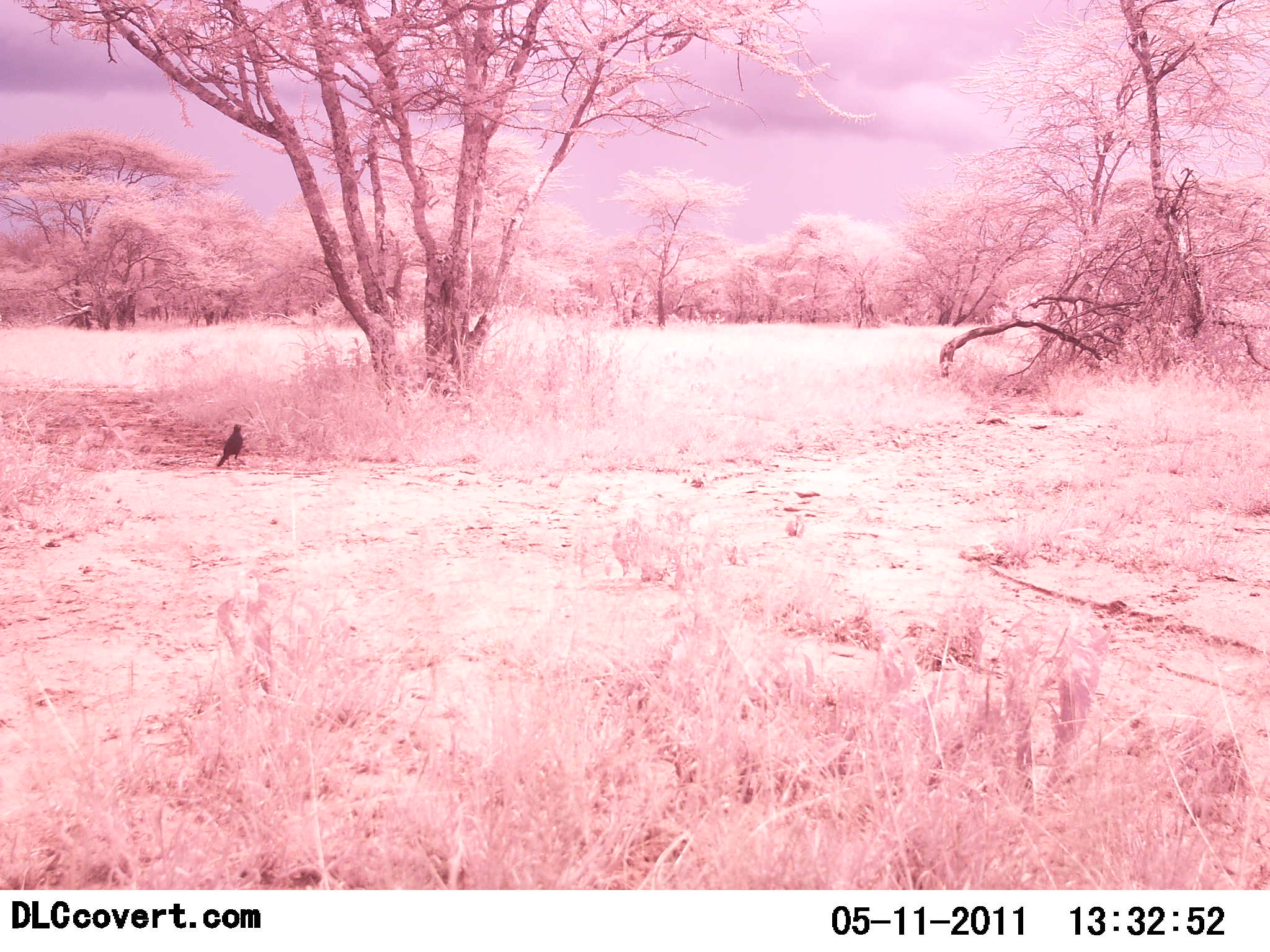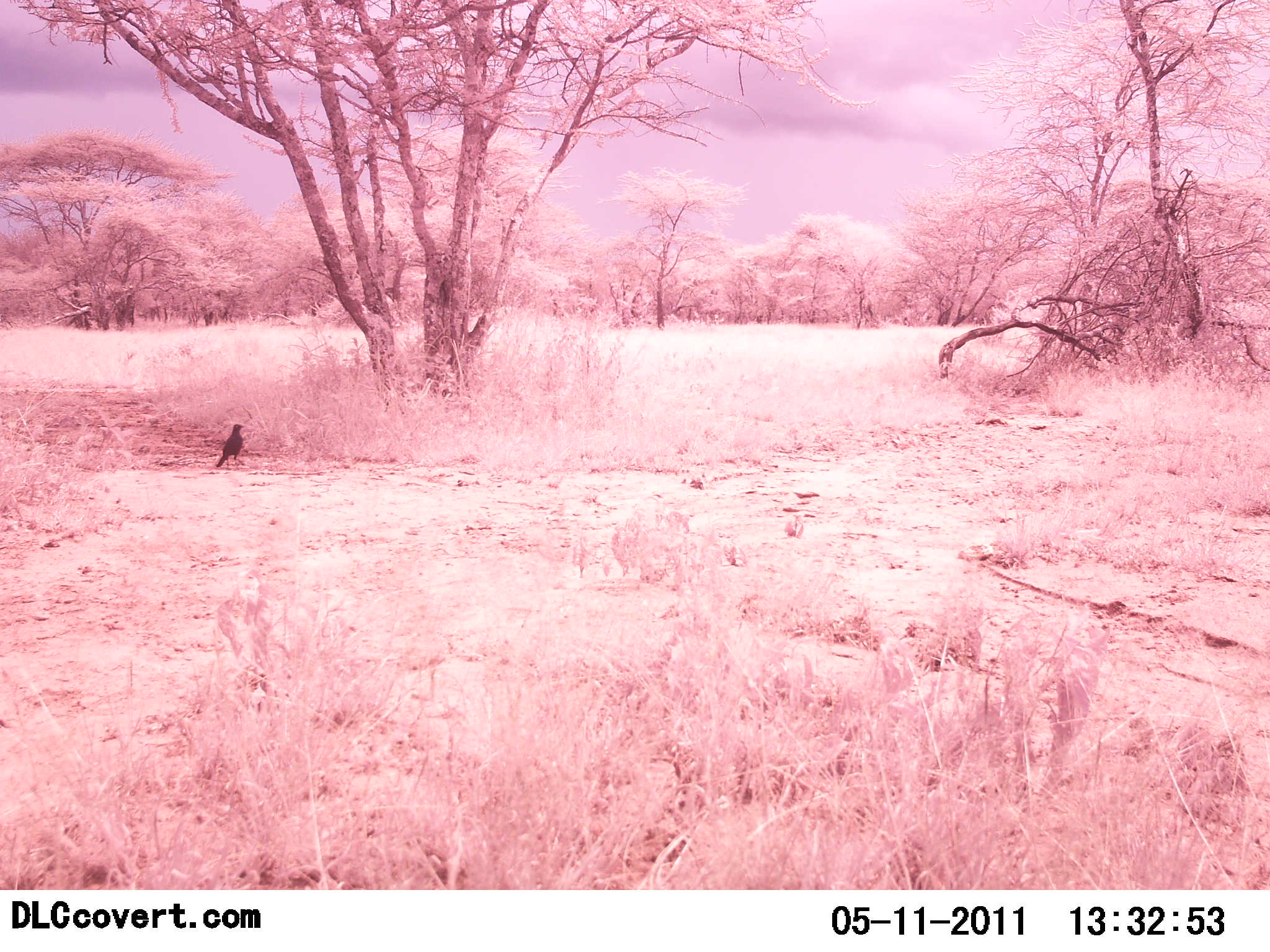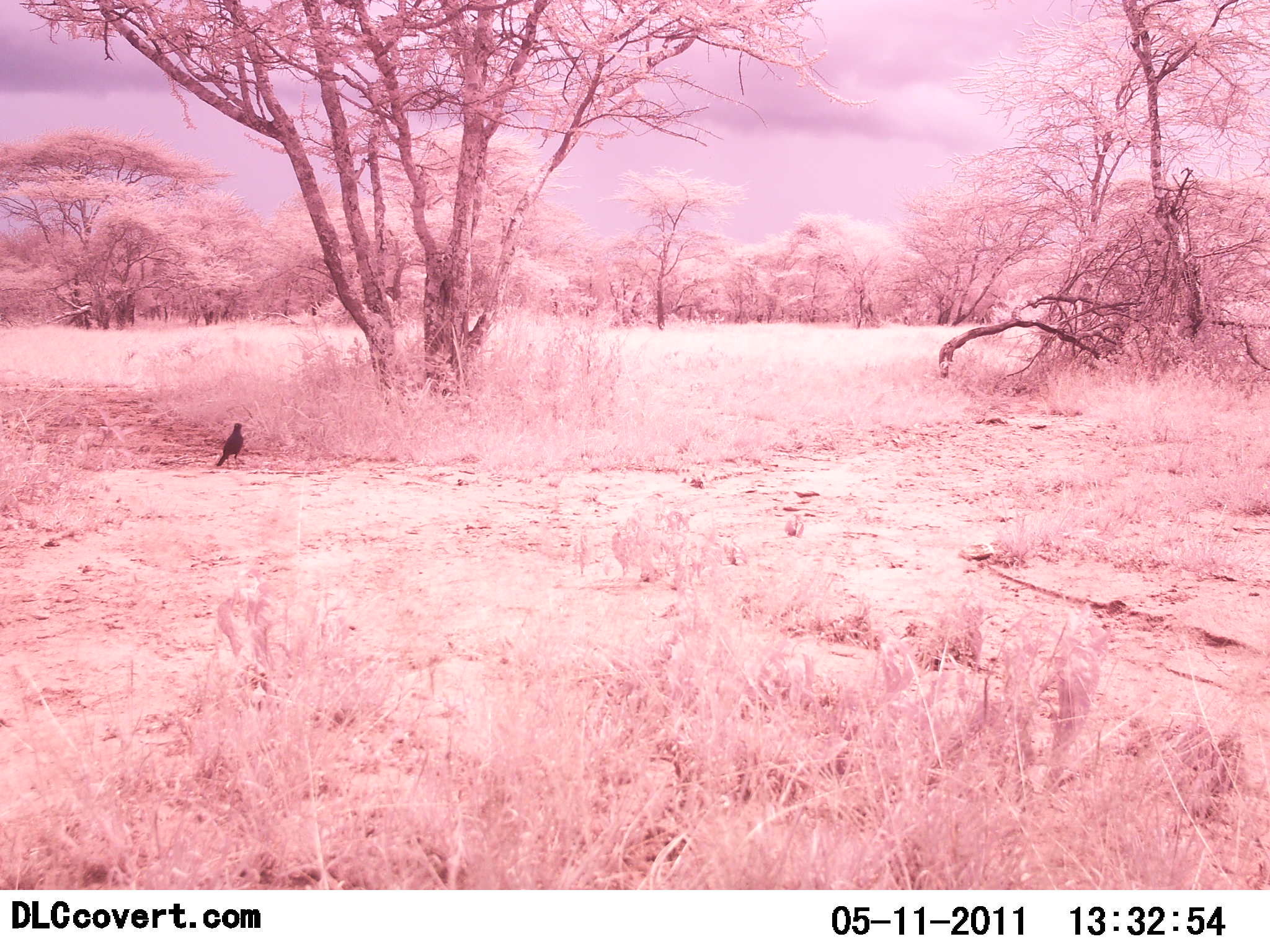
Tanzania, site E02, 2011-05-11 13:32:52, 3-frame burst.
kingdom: Animalia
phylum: Chordata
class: Aves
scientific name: Aves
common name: bird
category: otherbird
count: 1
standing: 85%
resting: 8%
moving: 8%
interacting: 0%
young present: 0%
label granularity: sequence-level